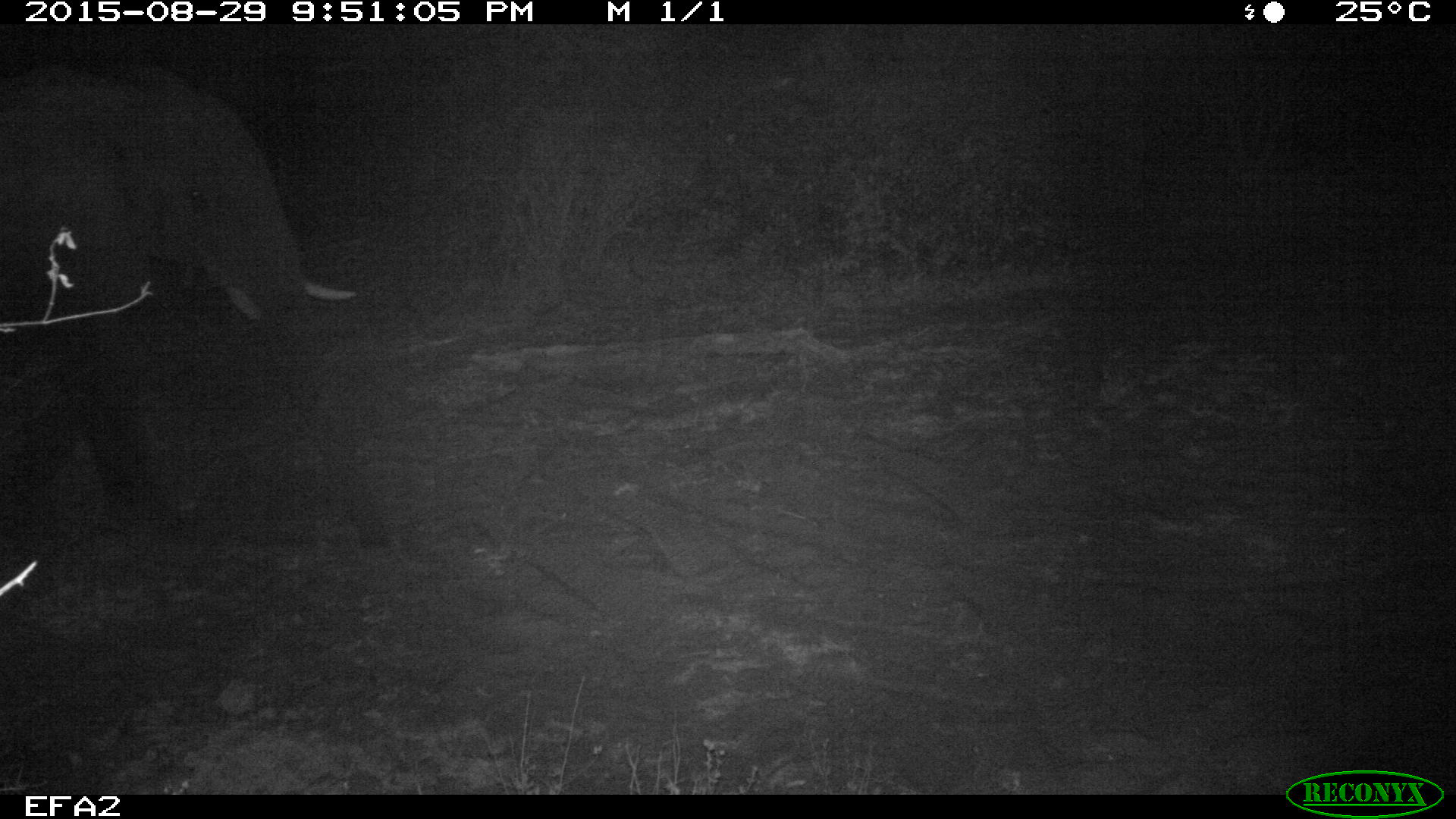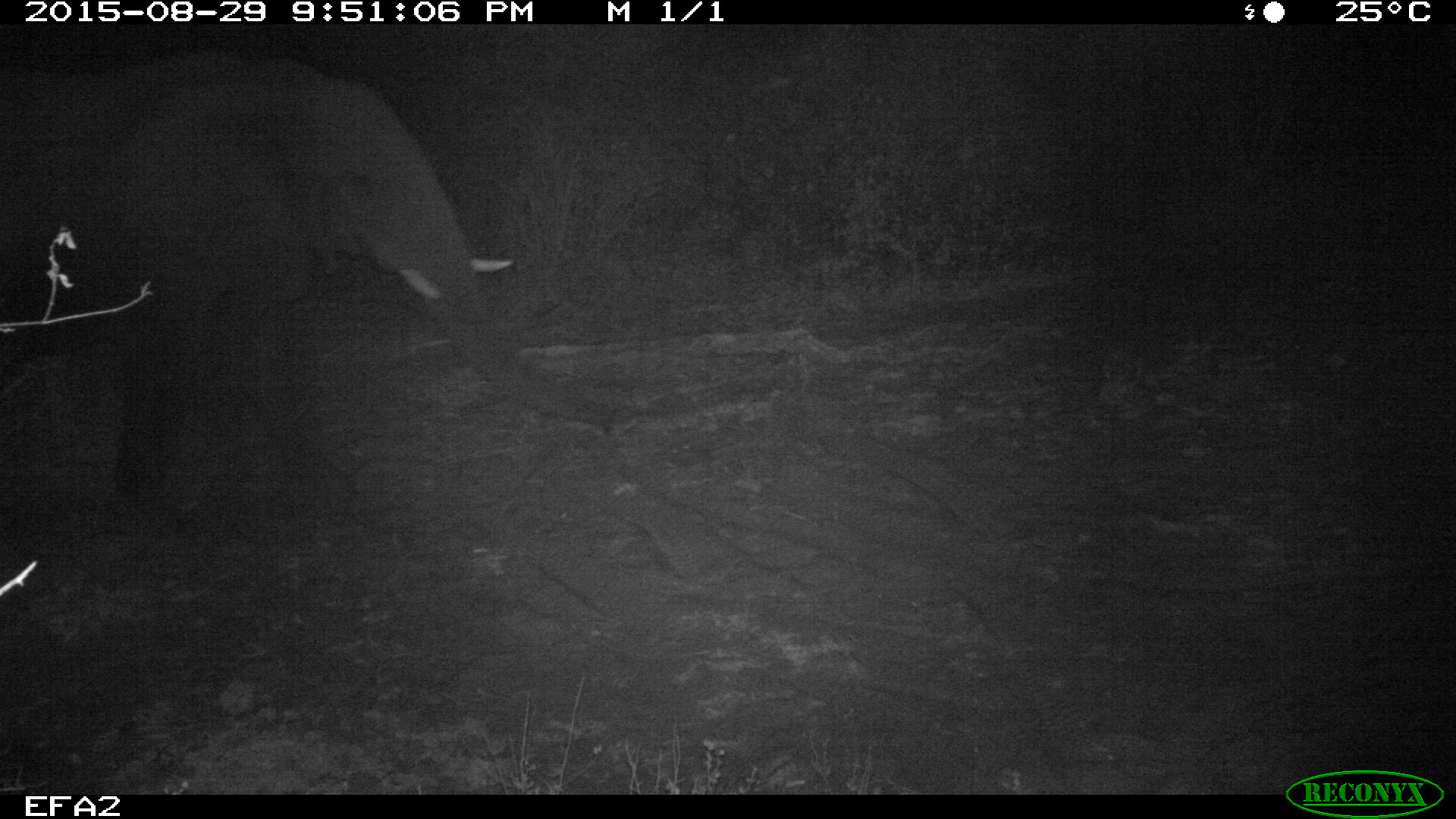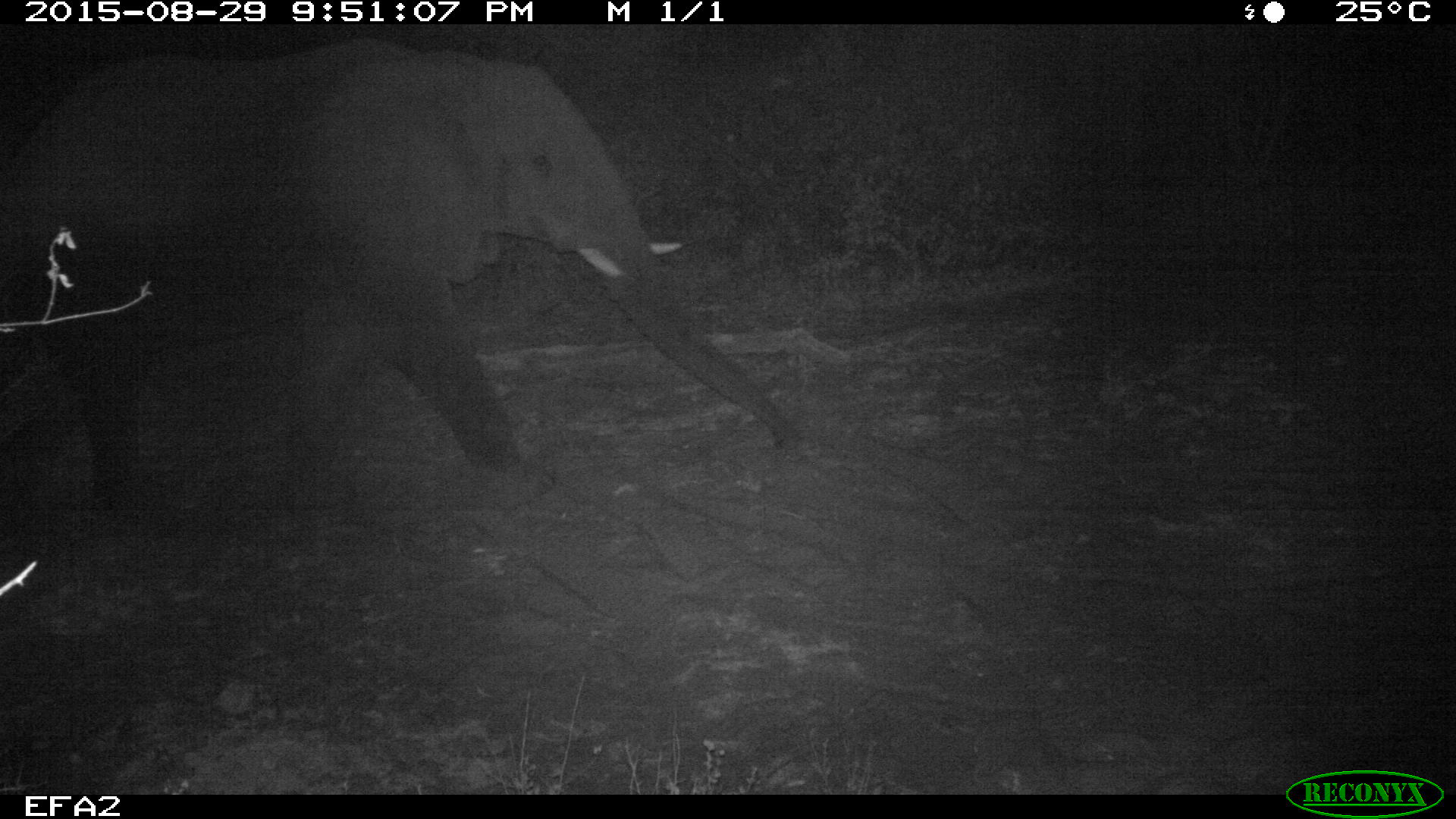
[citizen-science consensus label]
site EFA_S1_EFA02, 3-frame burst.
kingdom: Animalia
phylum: Chordata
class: Mammalia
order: Proboscidea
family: Elephantidae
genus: Loxodonta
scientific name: Loxodonta africana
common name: african bush elephant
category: elephant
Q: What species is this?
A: Elephant (african bush elephant) (Loxodonta africana).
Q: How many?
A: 1.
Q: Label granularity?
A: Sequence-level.